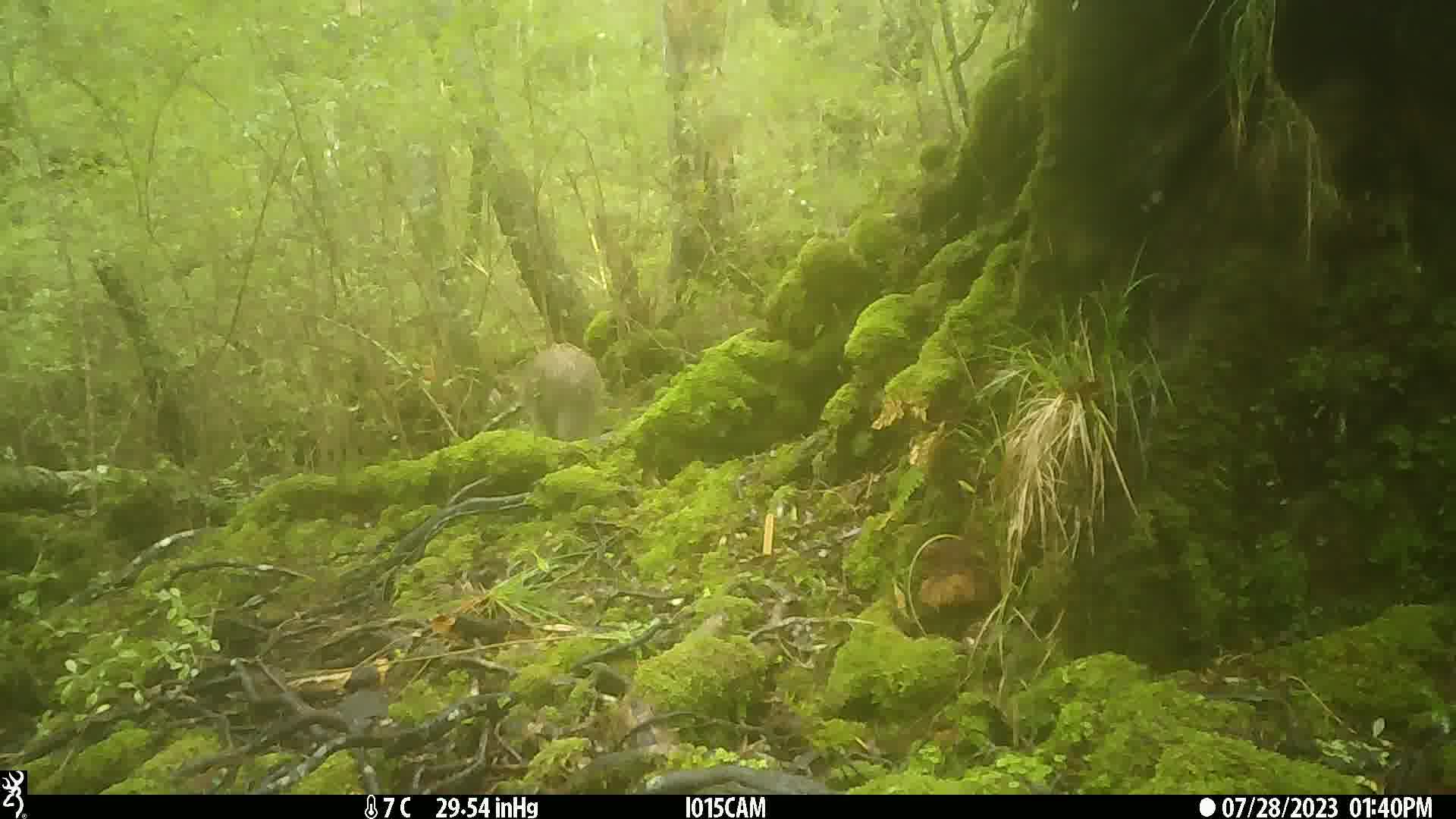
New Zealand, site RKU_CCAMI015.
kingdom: Animalia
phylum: Chordata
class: Aves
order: Apterygiformes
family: Apterygidae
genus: Apteryx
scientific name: Apteryx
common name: kiwi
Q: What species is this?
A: Kiwi (Apteryx).